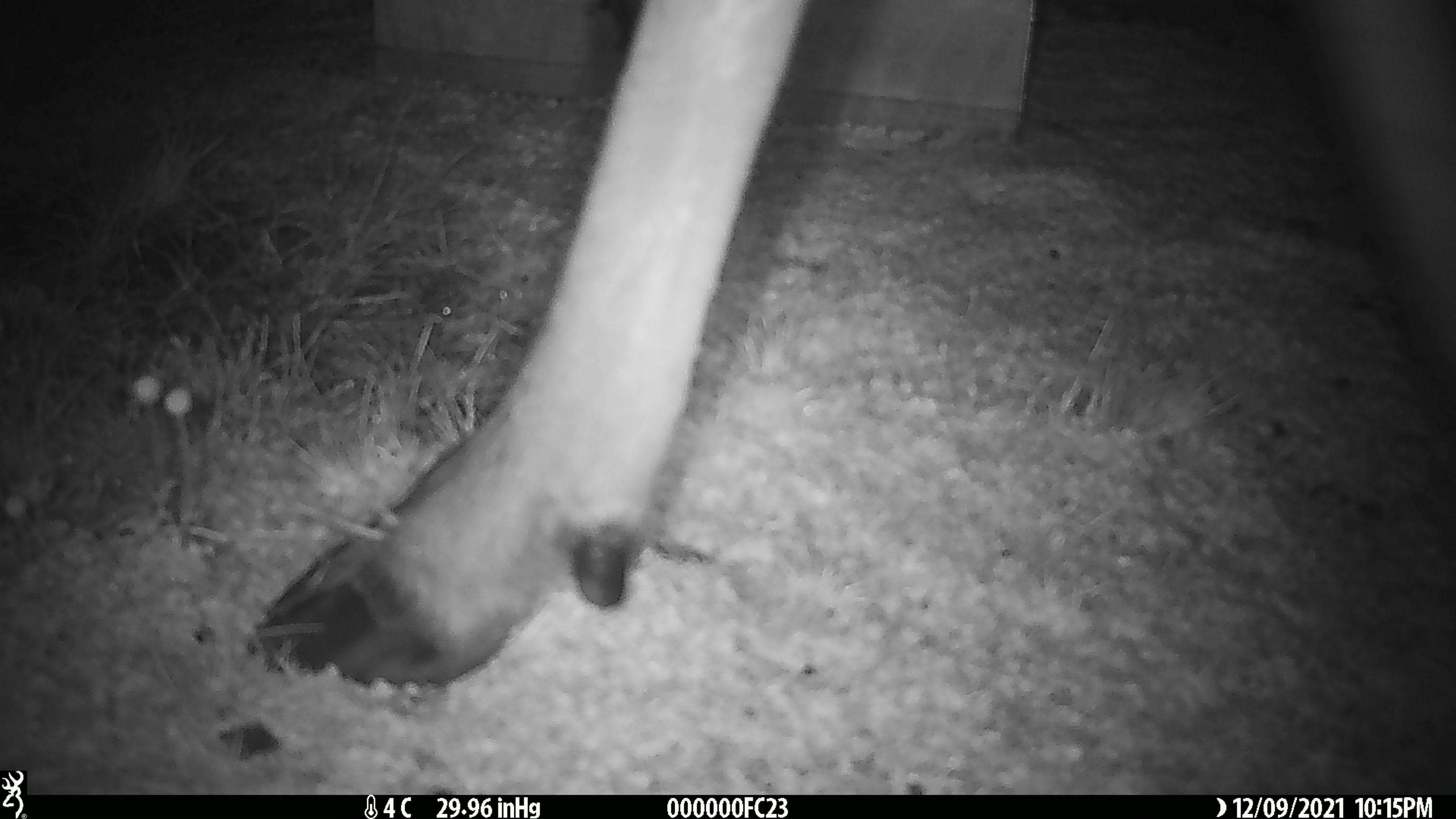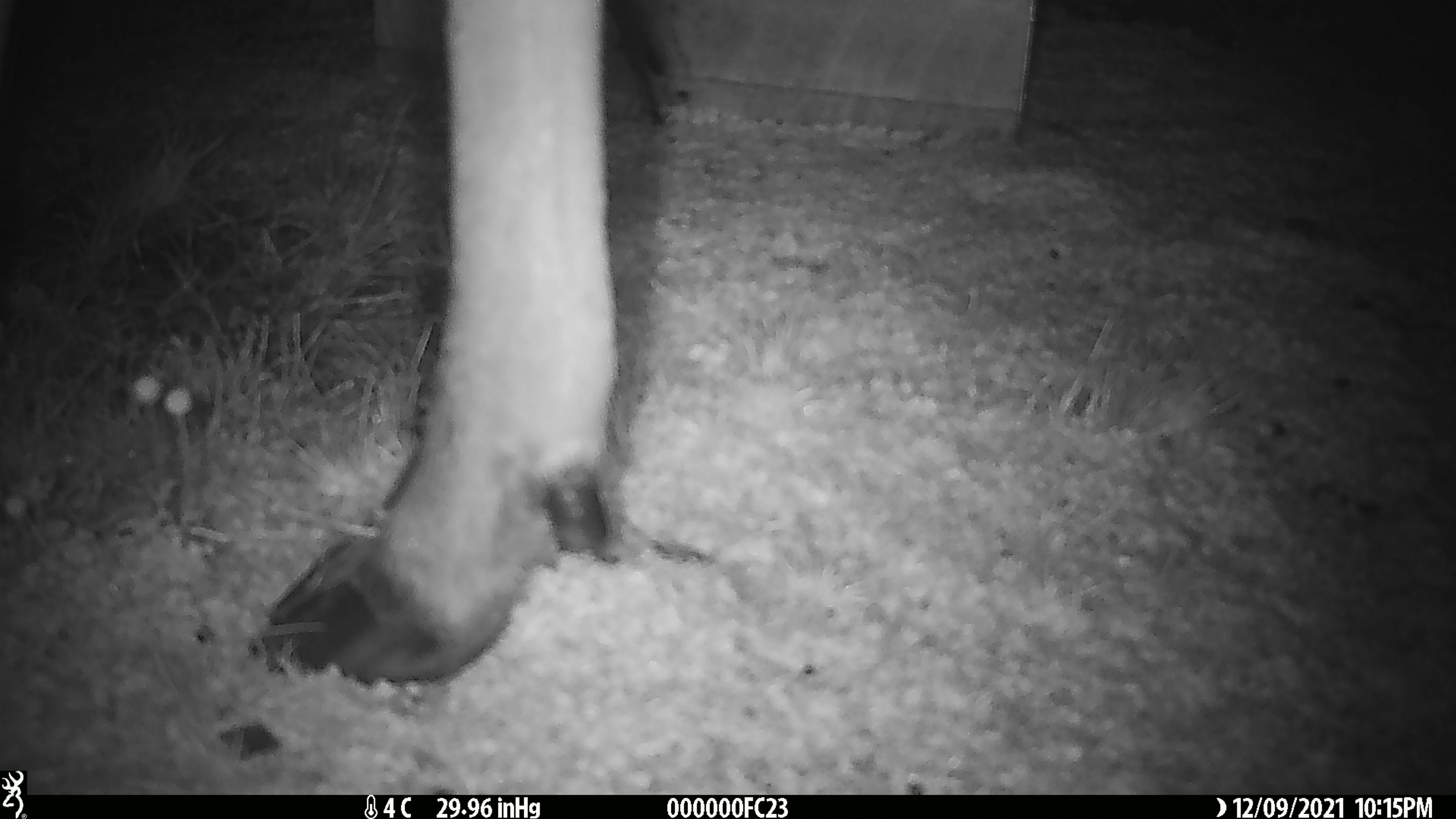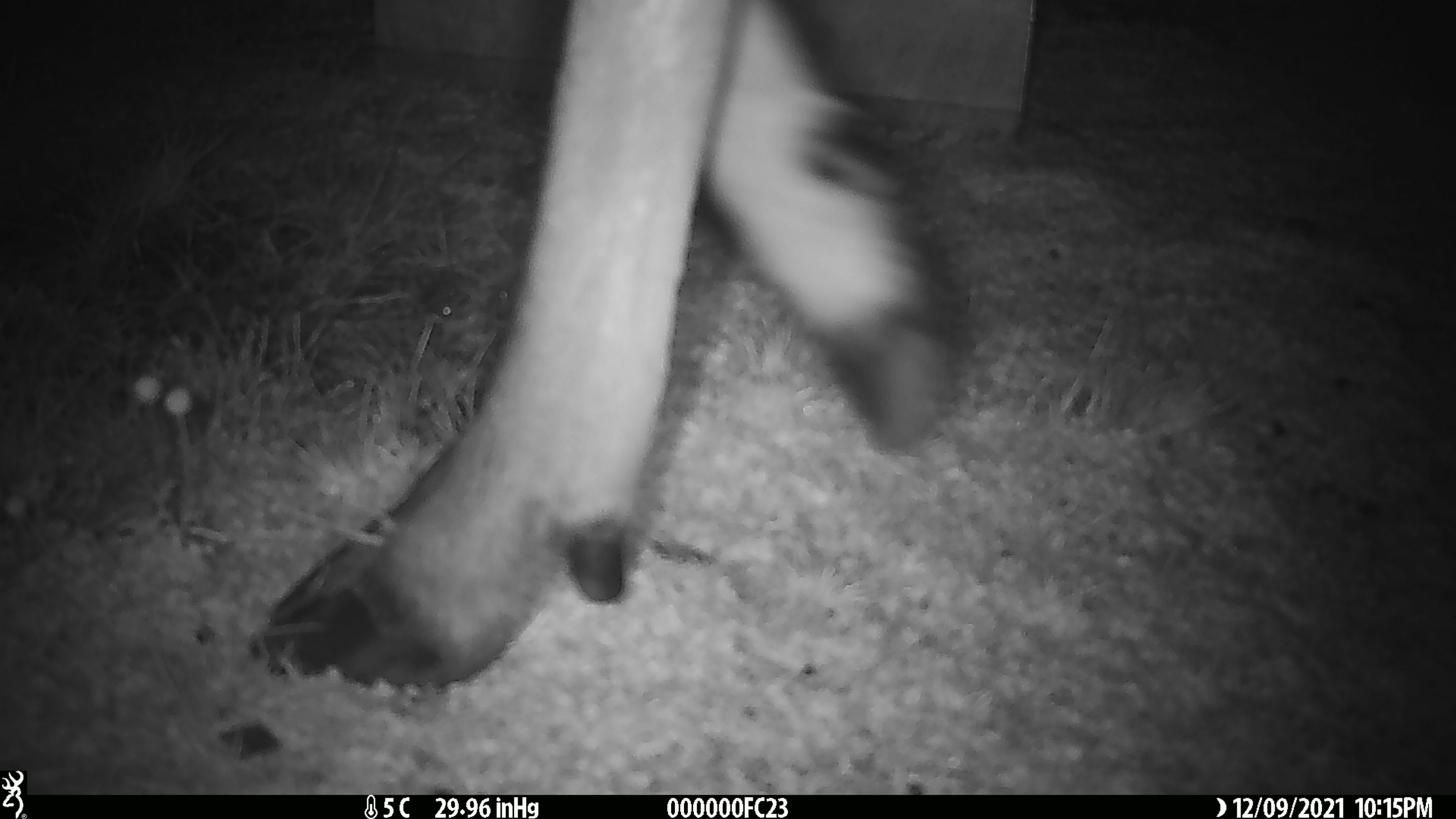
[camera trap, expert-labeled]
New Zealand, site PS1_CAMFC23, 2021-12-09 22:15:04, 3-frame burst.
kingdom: Animalia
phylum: Chordata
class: Mammalia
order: Artiodactyla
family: Cervidae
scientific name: Cervidae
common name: deer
Deer (Cervidae).